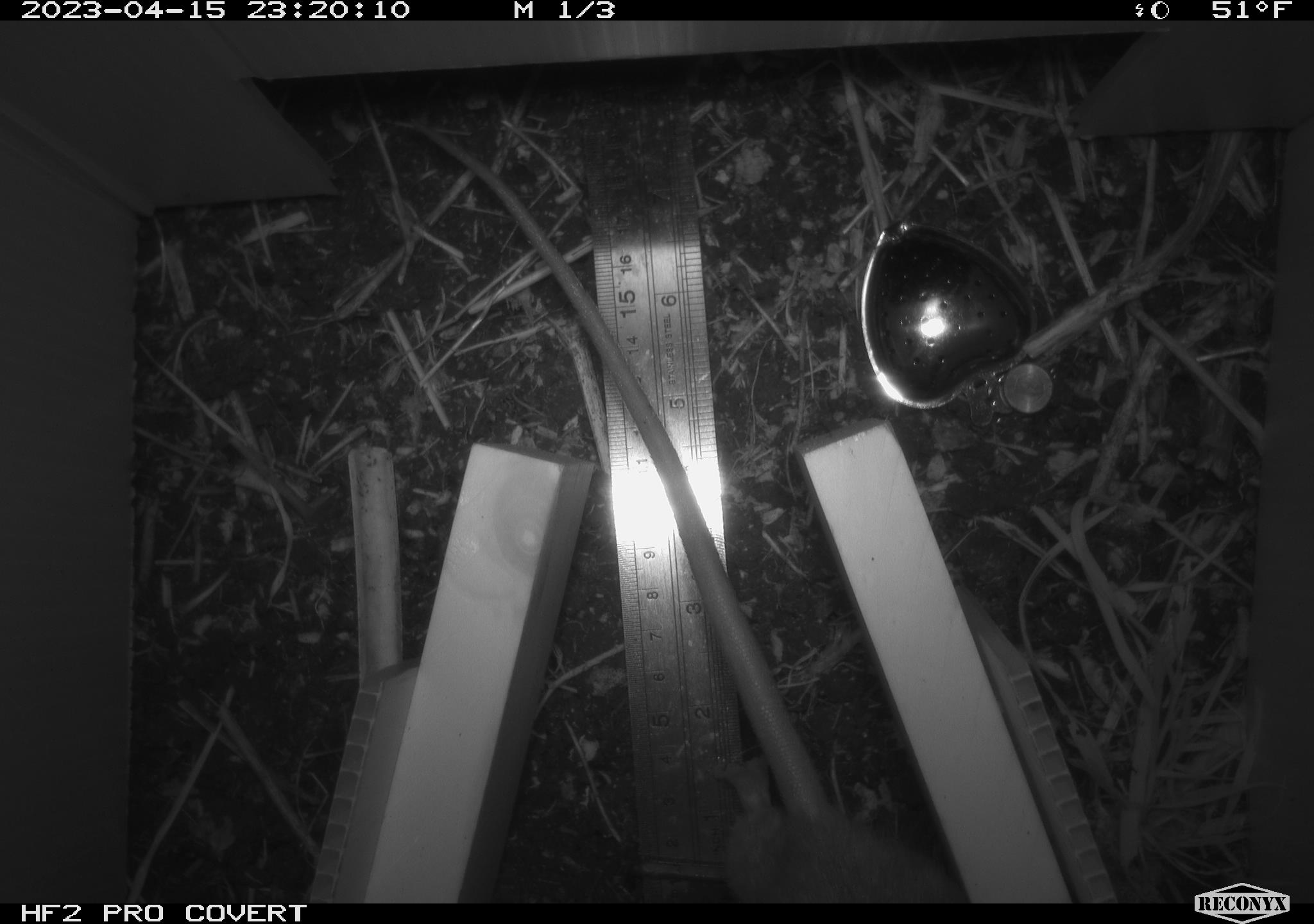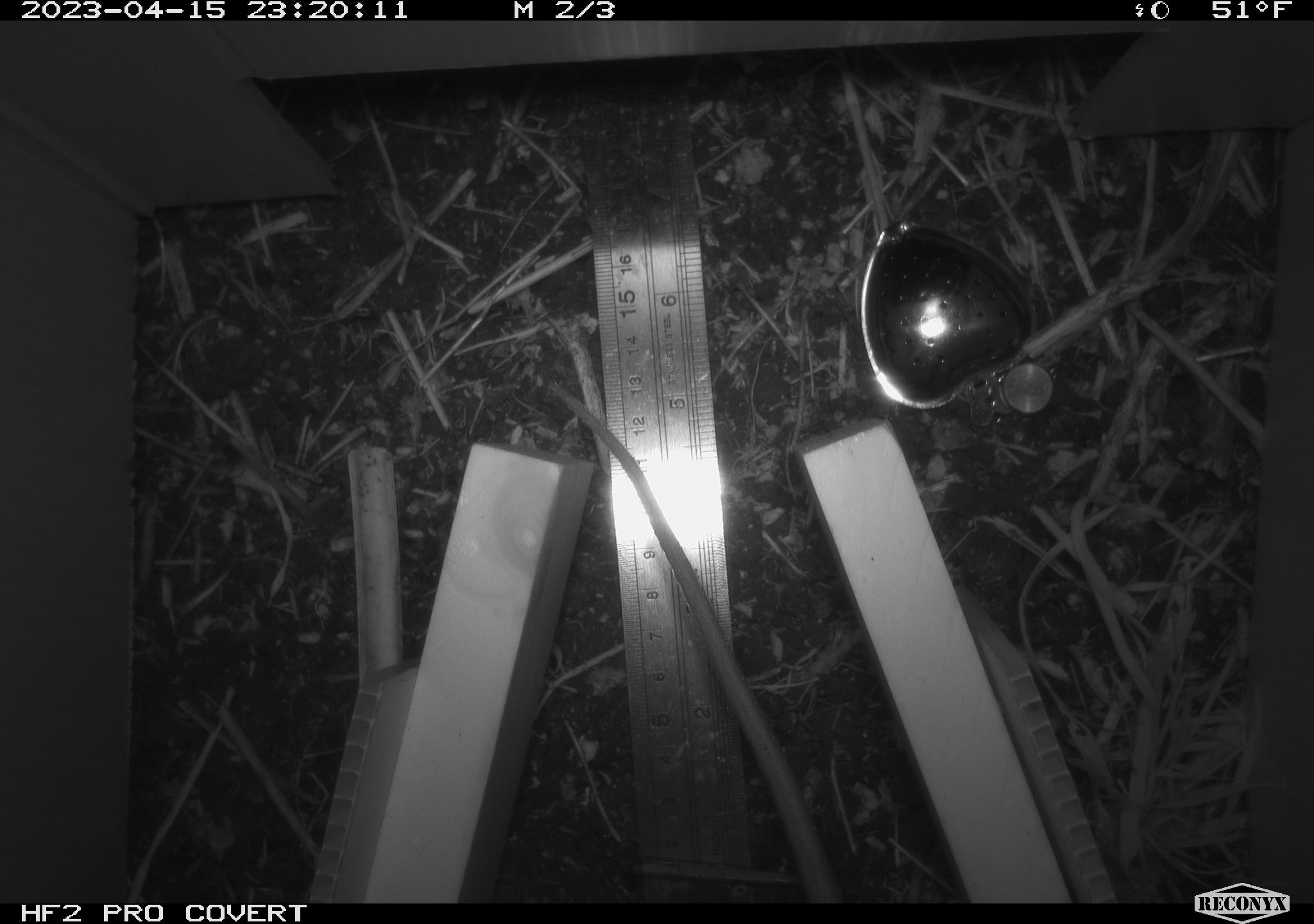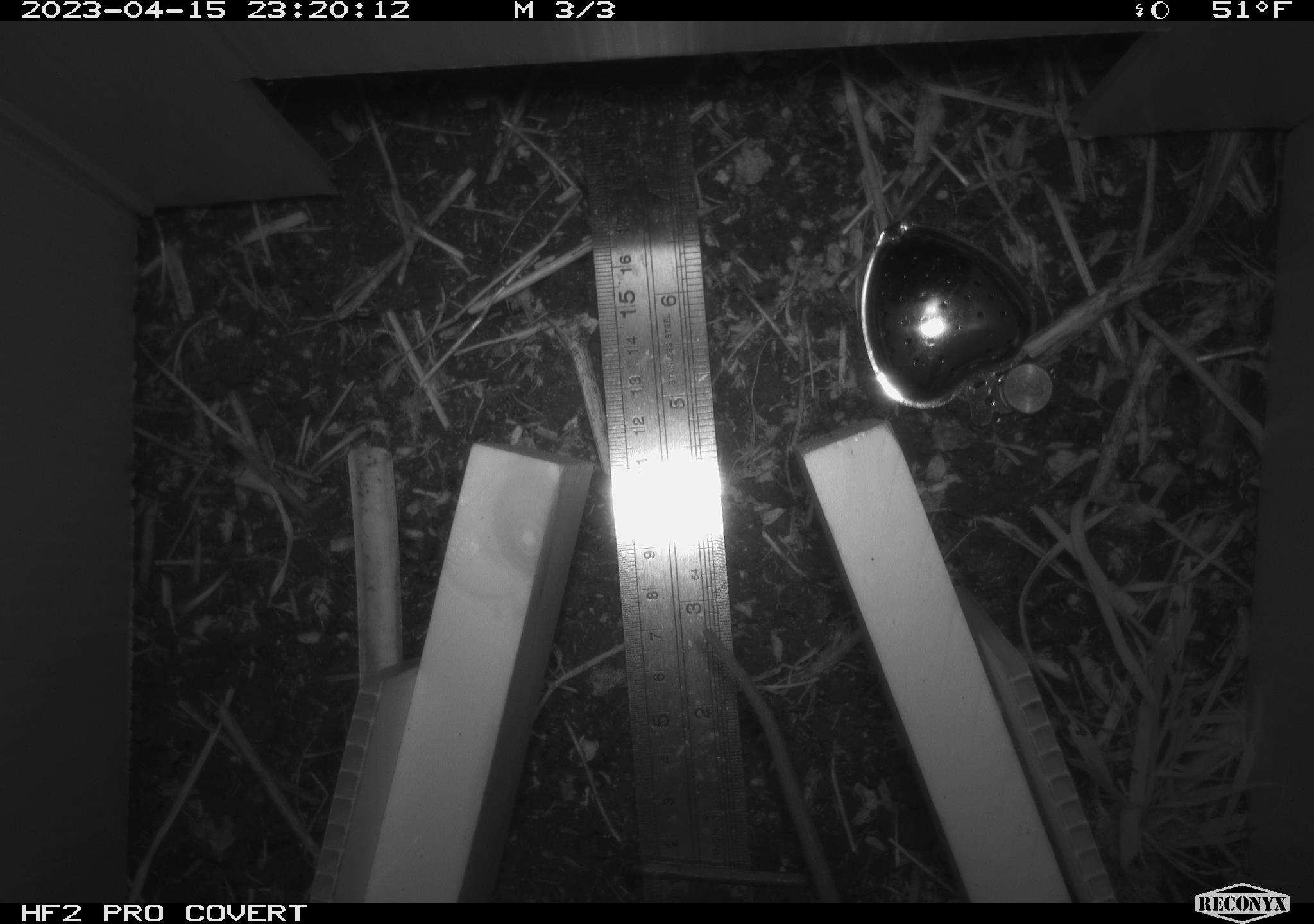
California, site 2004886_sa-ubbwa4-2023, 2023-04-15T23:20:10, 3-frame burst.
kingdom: Animalia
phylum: Chordata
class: Mammalia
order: Rodentia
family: Muridae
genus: Rattus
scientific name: Rattus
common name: rat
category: rattus species